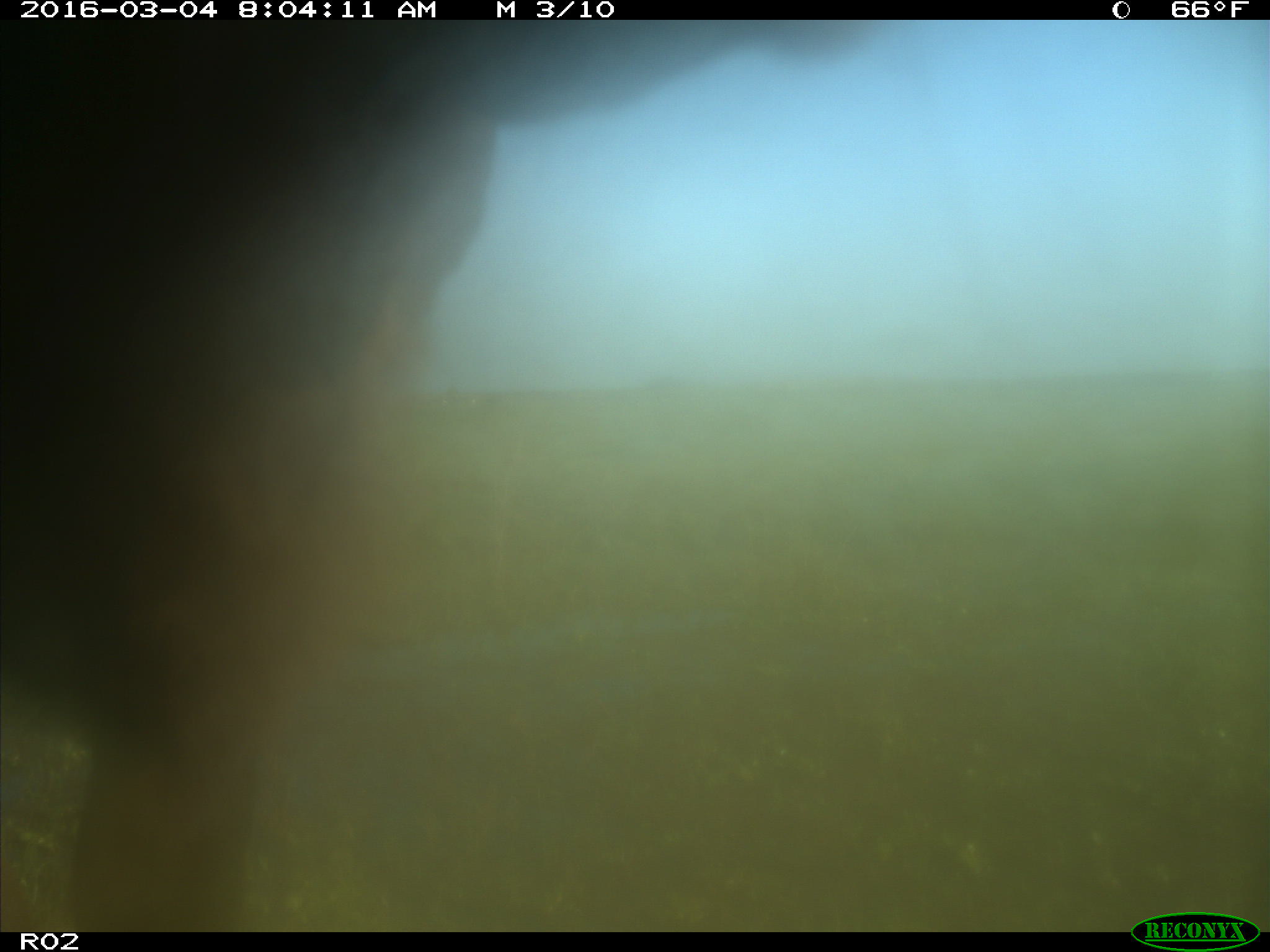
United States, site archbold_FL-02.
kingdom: Animalia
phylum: Chordata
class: Mammalia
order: Artiodactyla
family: Bovidae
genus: Bos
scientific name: Bos taurus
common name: domestic cow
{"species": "Bos taurus (domestic cow)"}